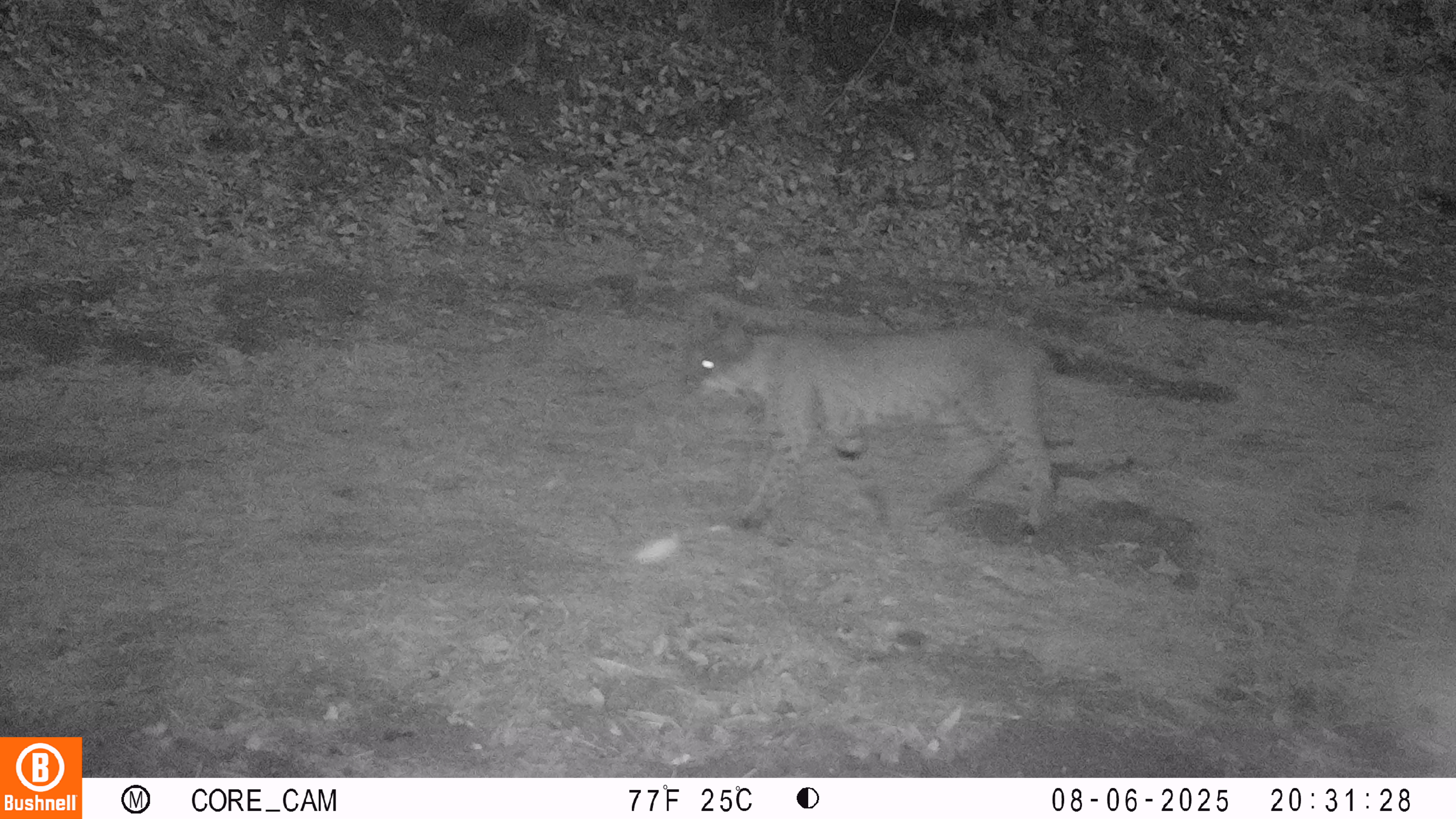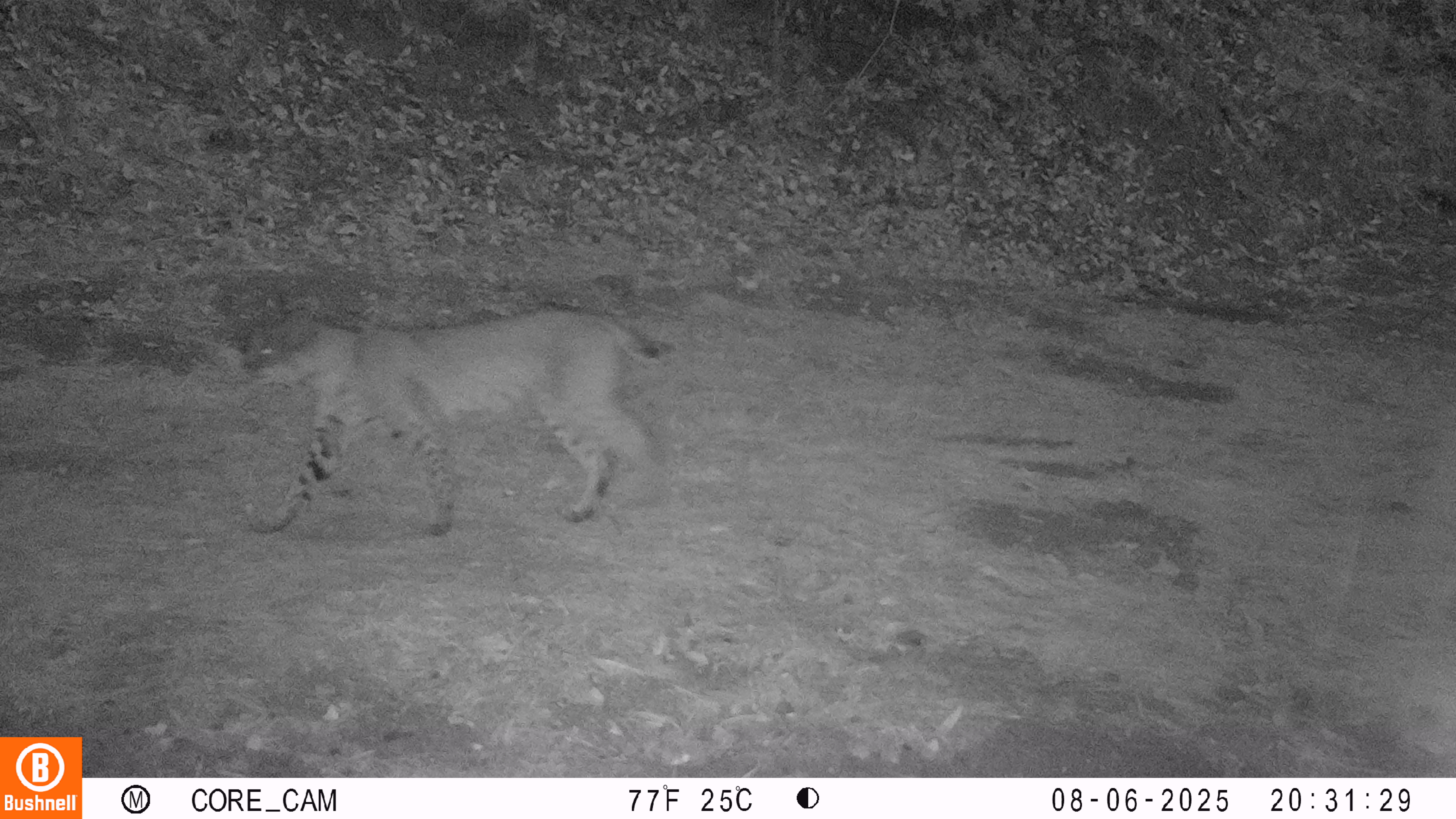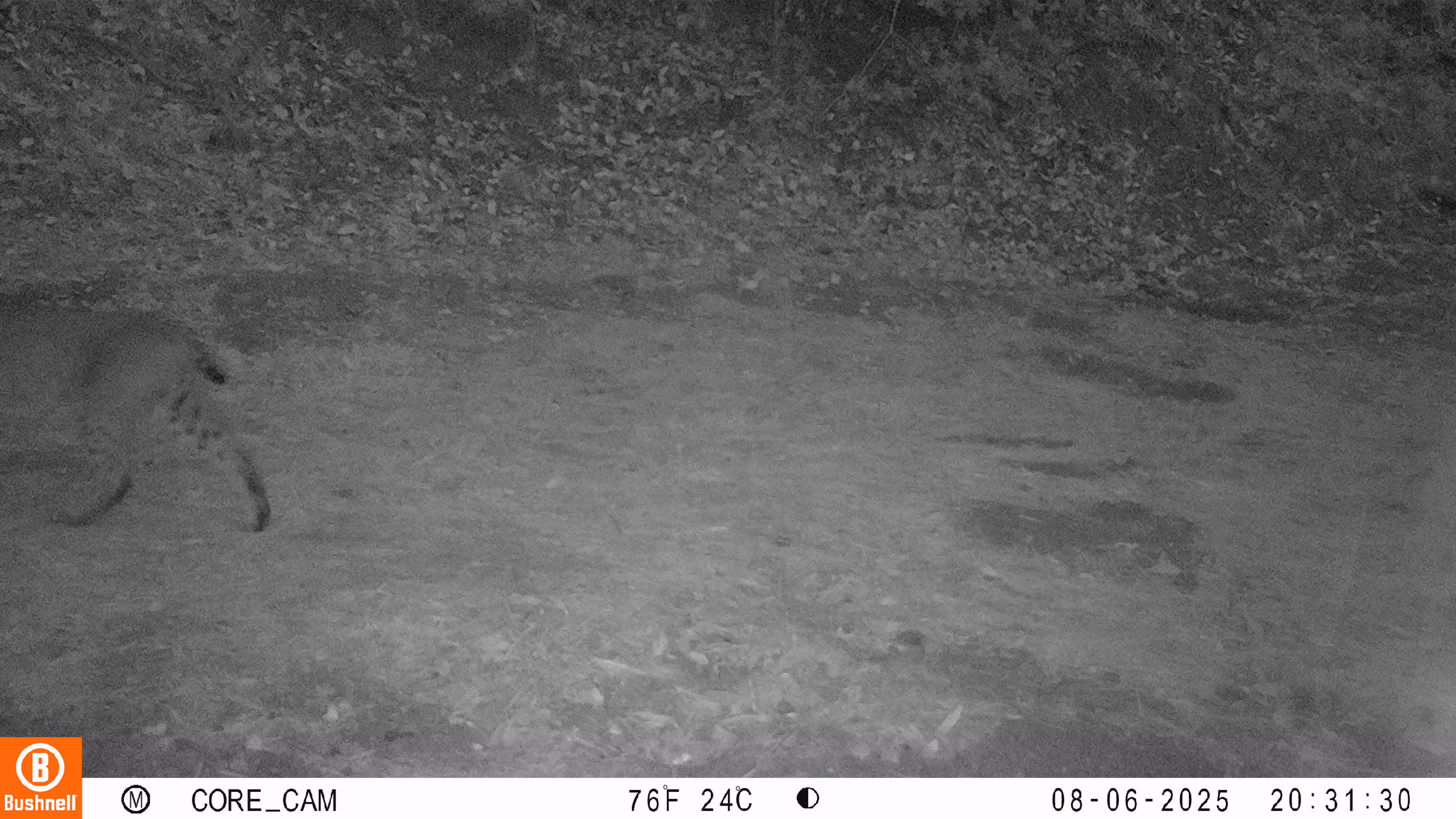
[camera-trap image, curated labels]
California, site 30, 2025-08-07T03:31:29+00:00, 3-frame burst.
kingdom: Animalia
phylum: Chordata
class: Mammalia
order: Carnivora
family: Felidae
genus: Lynx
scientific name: Lynx rufus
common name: bobcat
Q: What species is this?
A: Bobcat (Lynx rufus).